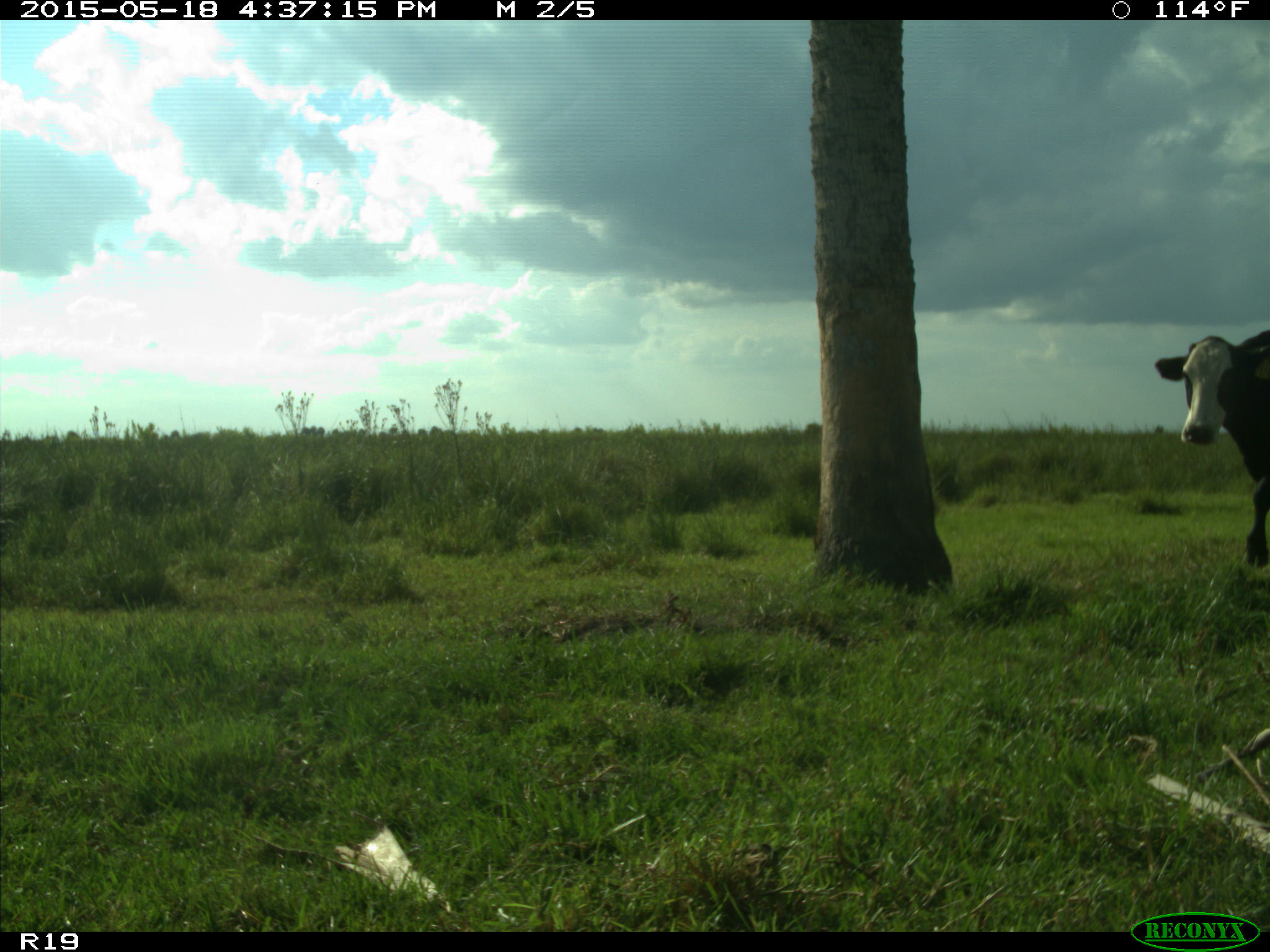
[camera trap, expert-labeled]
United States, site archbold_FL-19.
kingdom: Animalia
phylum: Chordata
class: Mammalia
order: Artiodactyla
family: Bovidae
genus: Bos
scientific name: Bos taurus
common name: domestic cow